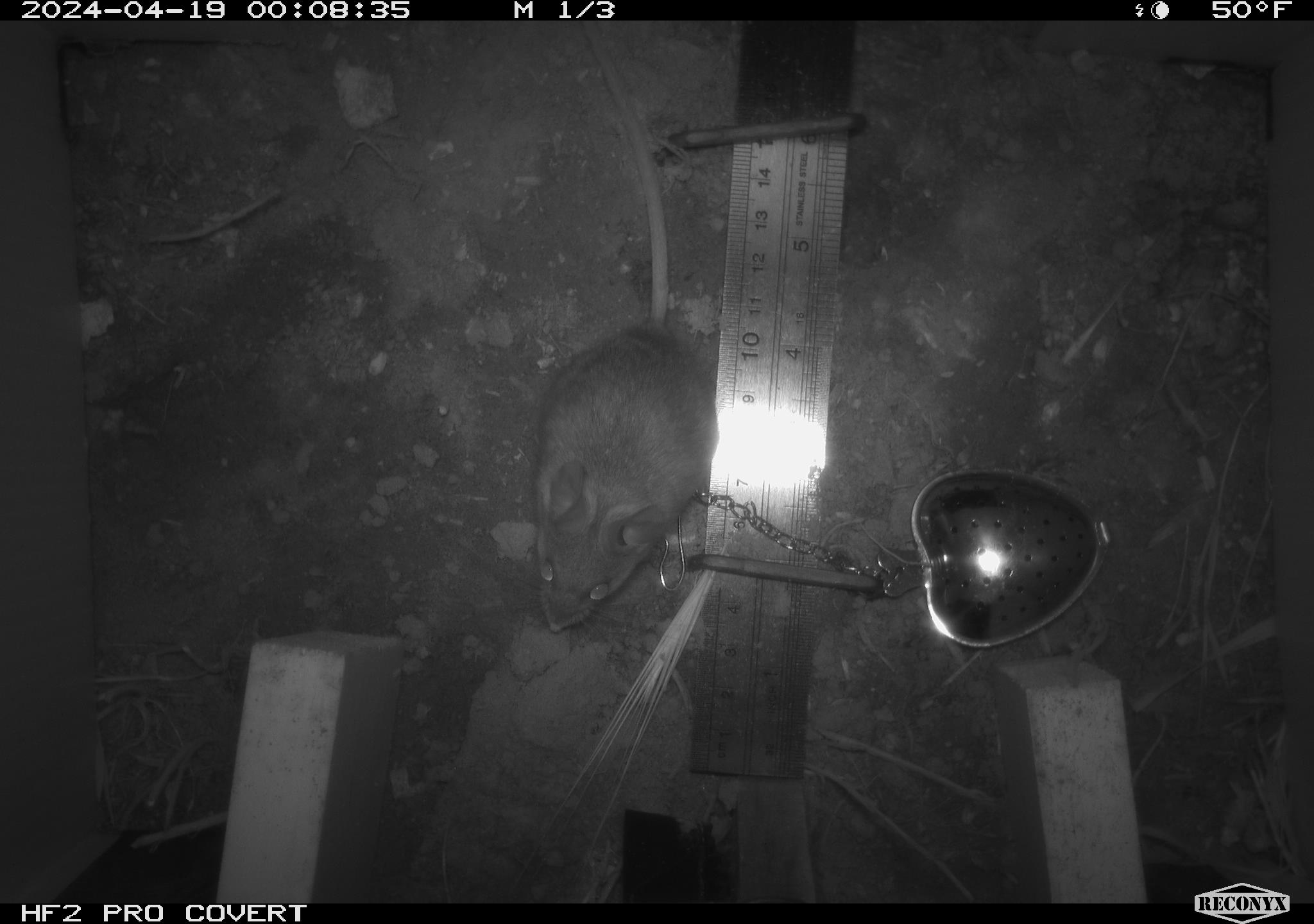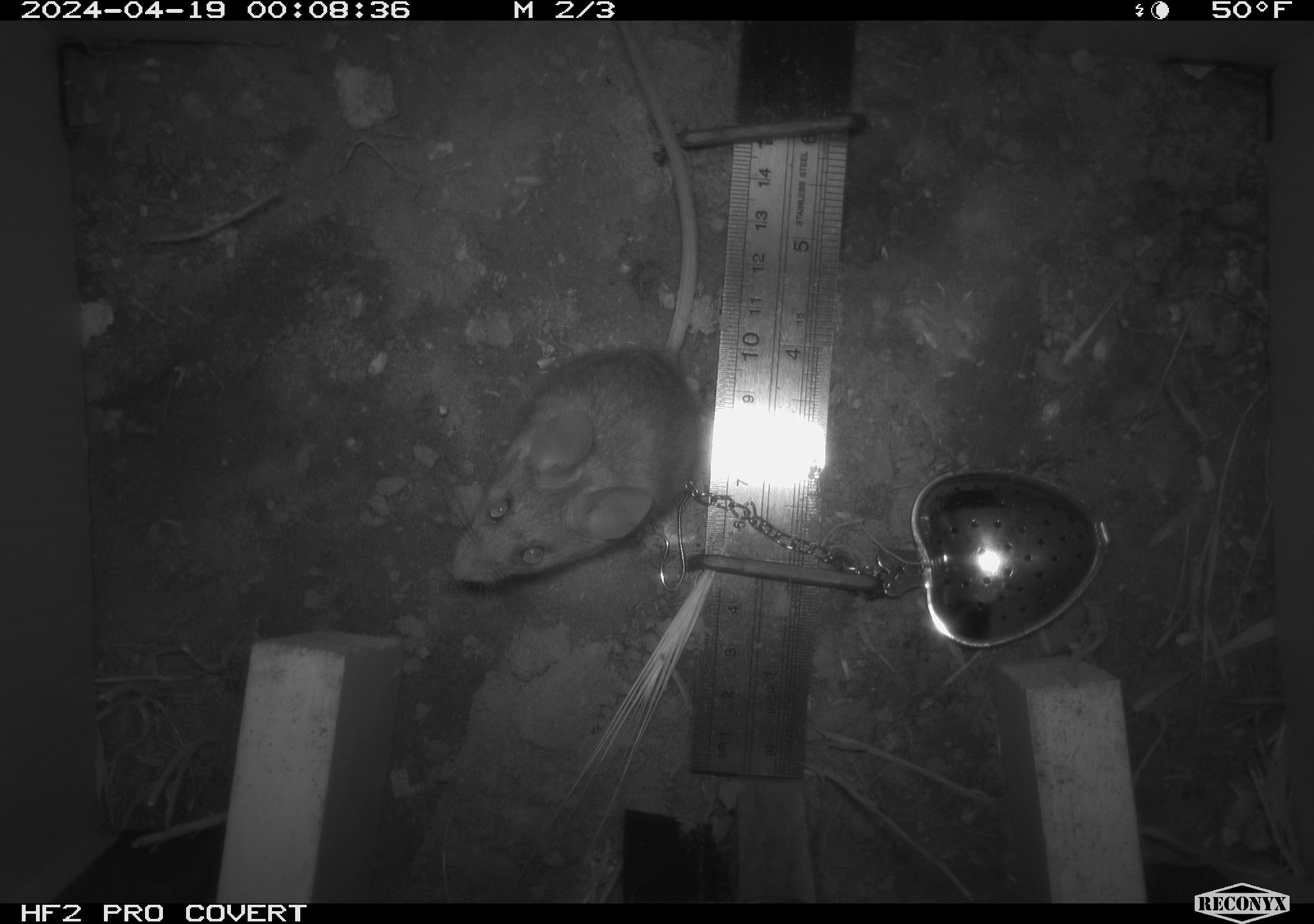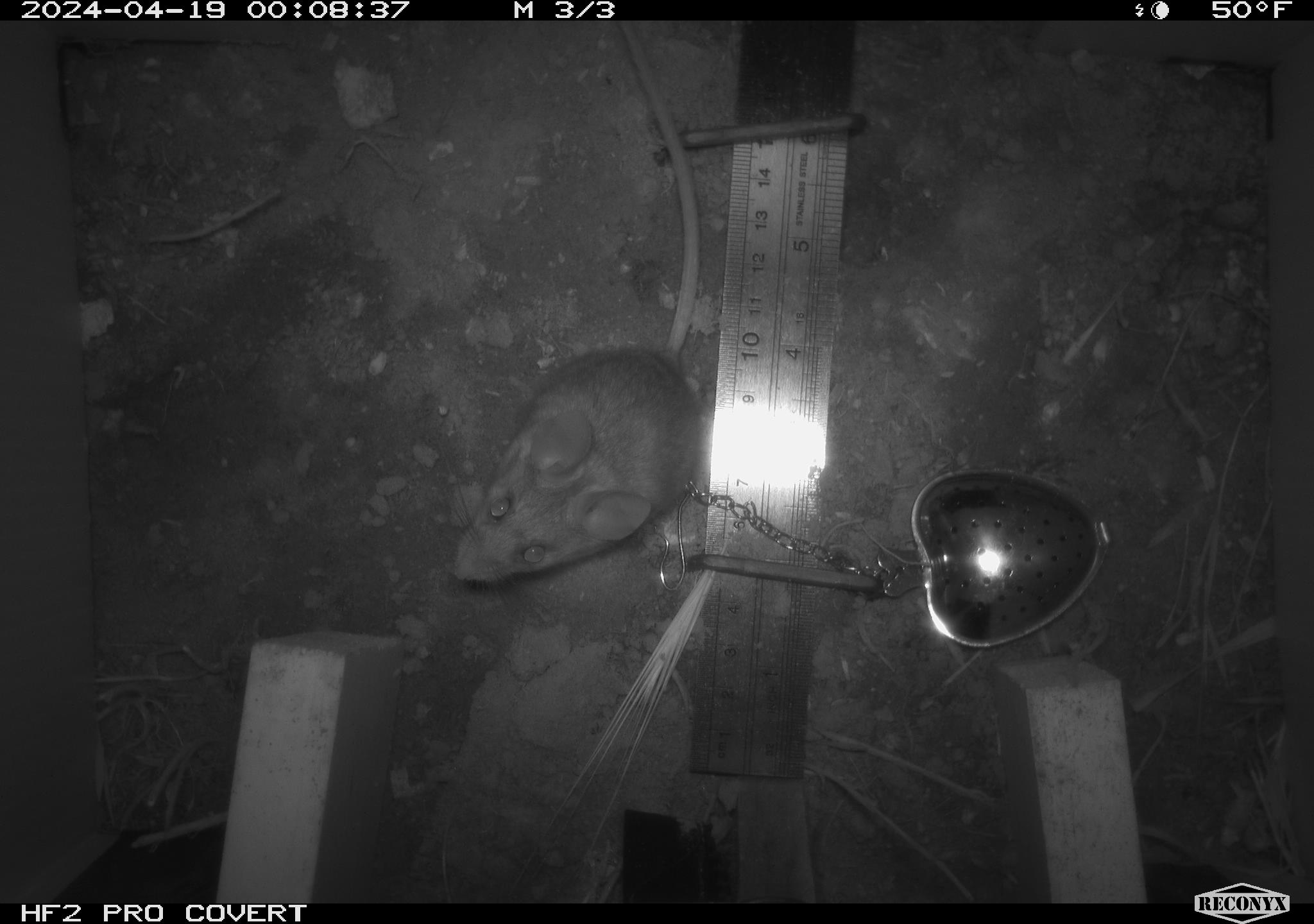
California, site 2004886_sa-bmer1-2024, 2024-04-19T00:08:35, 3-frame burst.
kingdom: Animalia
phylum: Chordata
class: Mammalia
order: Rodentia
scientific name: Rodentia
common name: mouse species